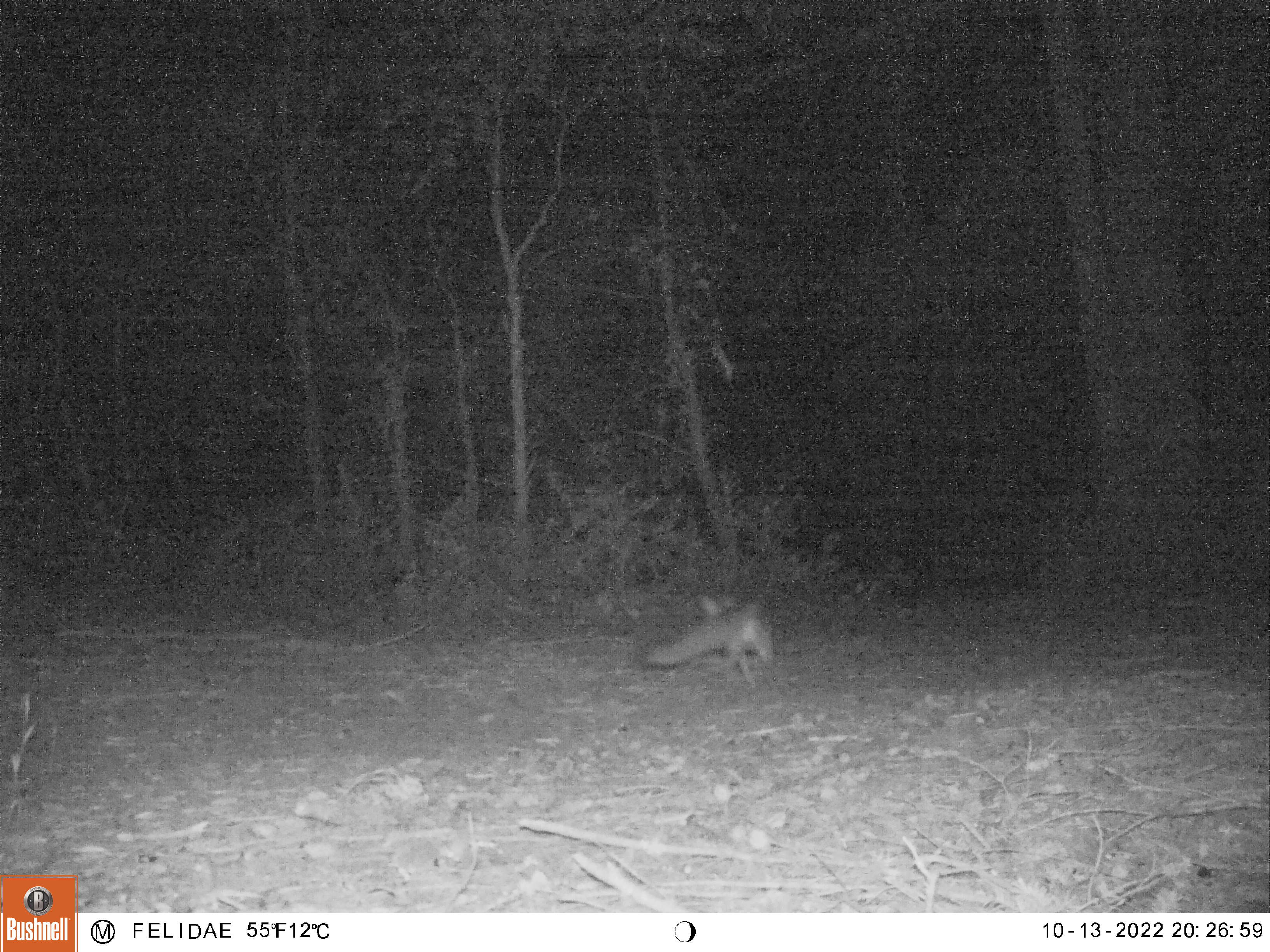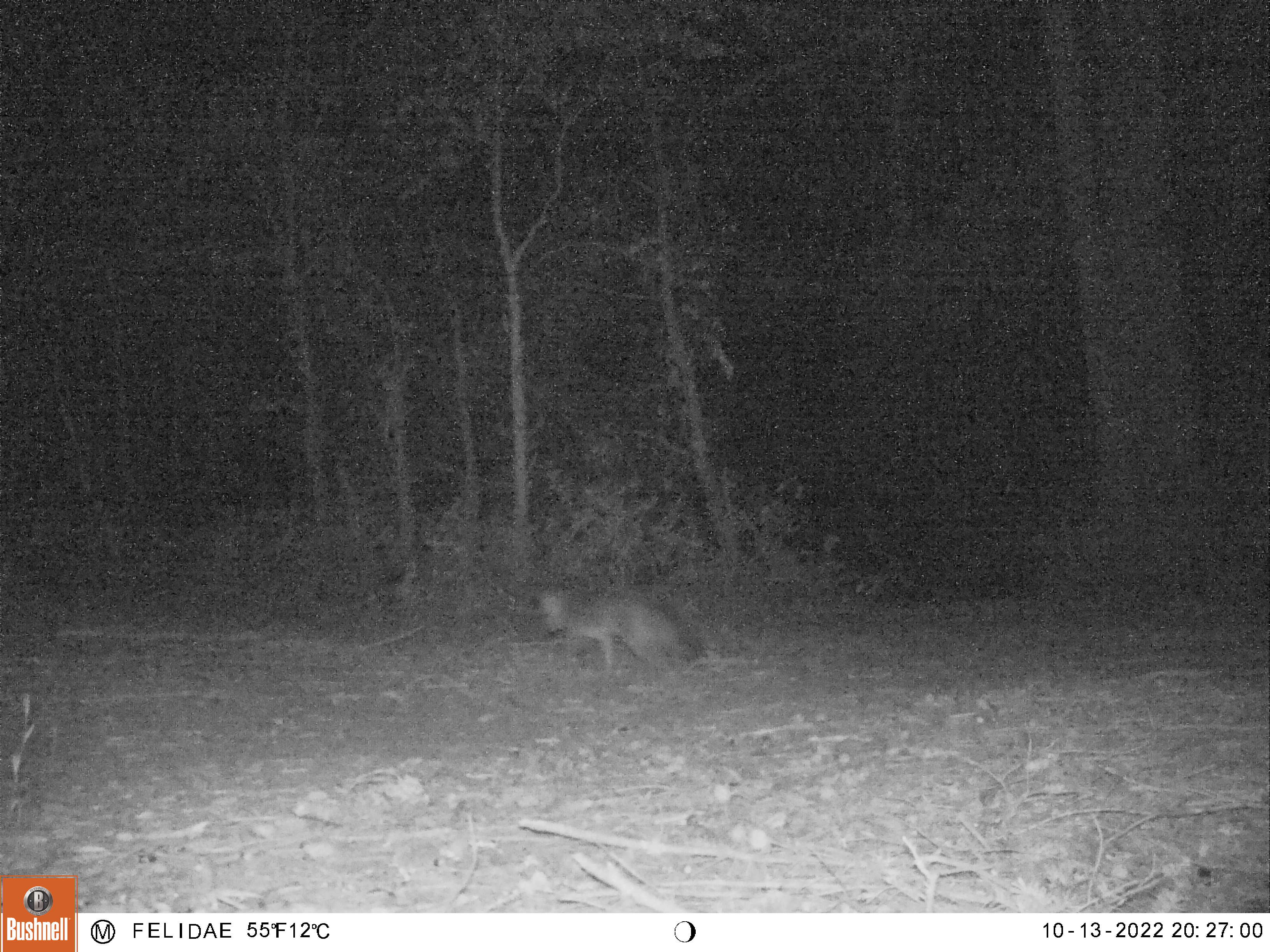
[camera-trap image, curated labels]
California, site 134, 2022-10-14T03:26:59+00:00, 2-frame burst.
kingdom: Animalia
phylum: Chordata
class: Mammalia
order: Carnivora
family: Canidae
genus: Urocyon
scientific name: Urocyon cinereoargenteus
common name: gray fox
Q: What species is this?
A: Gray fox (Urocyon cinereoargenteus).